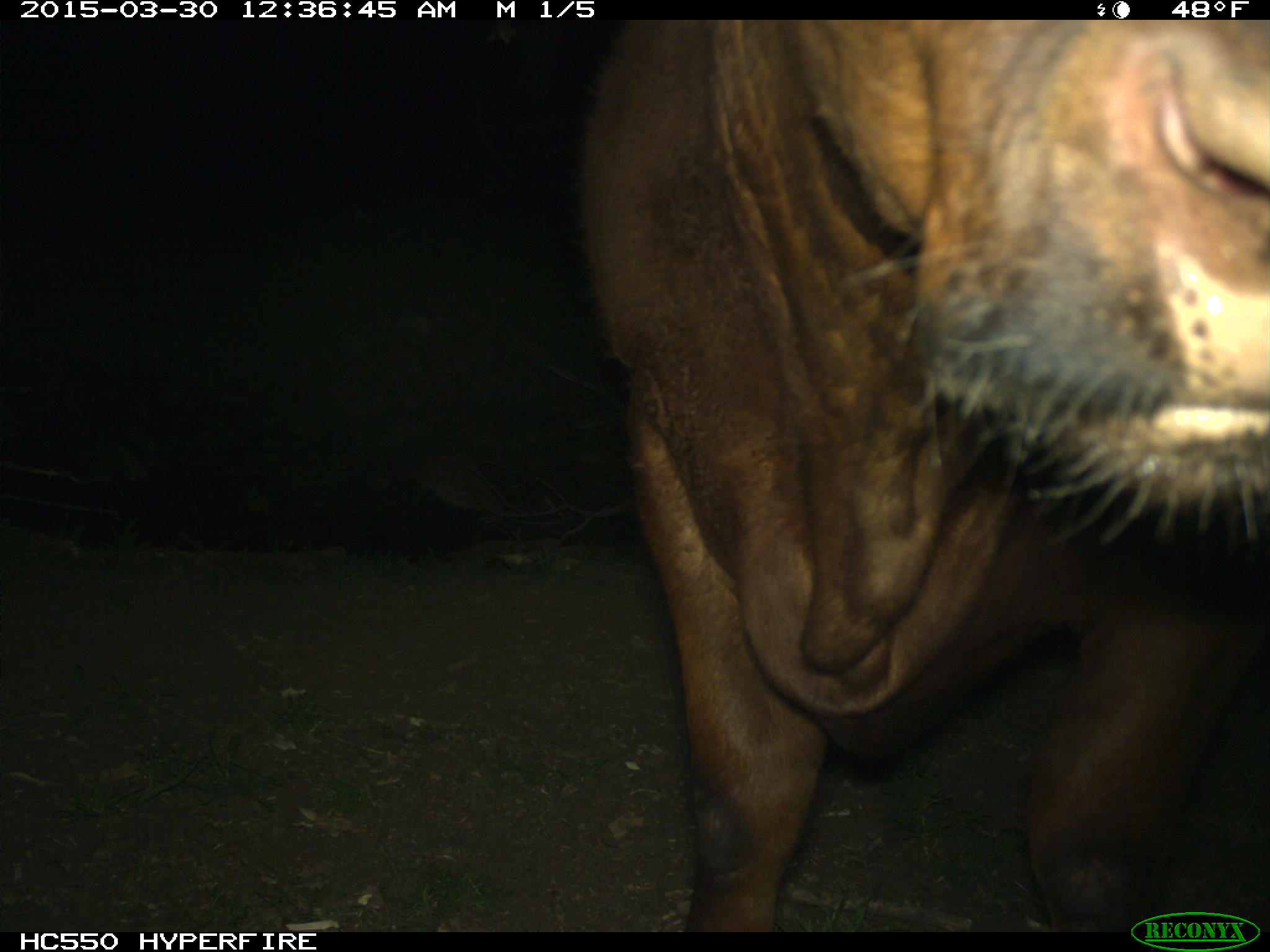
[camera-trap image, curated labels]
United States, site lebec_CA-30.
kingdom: Animalia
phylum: Chordata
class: Mammalia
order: Artiodactyla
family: Bovidae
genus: Bos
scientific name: Bos taurus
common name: domestic cow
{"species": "Bos taurus (domestic cow)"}